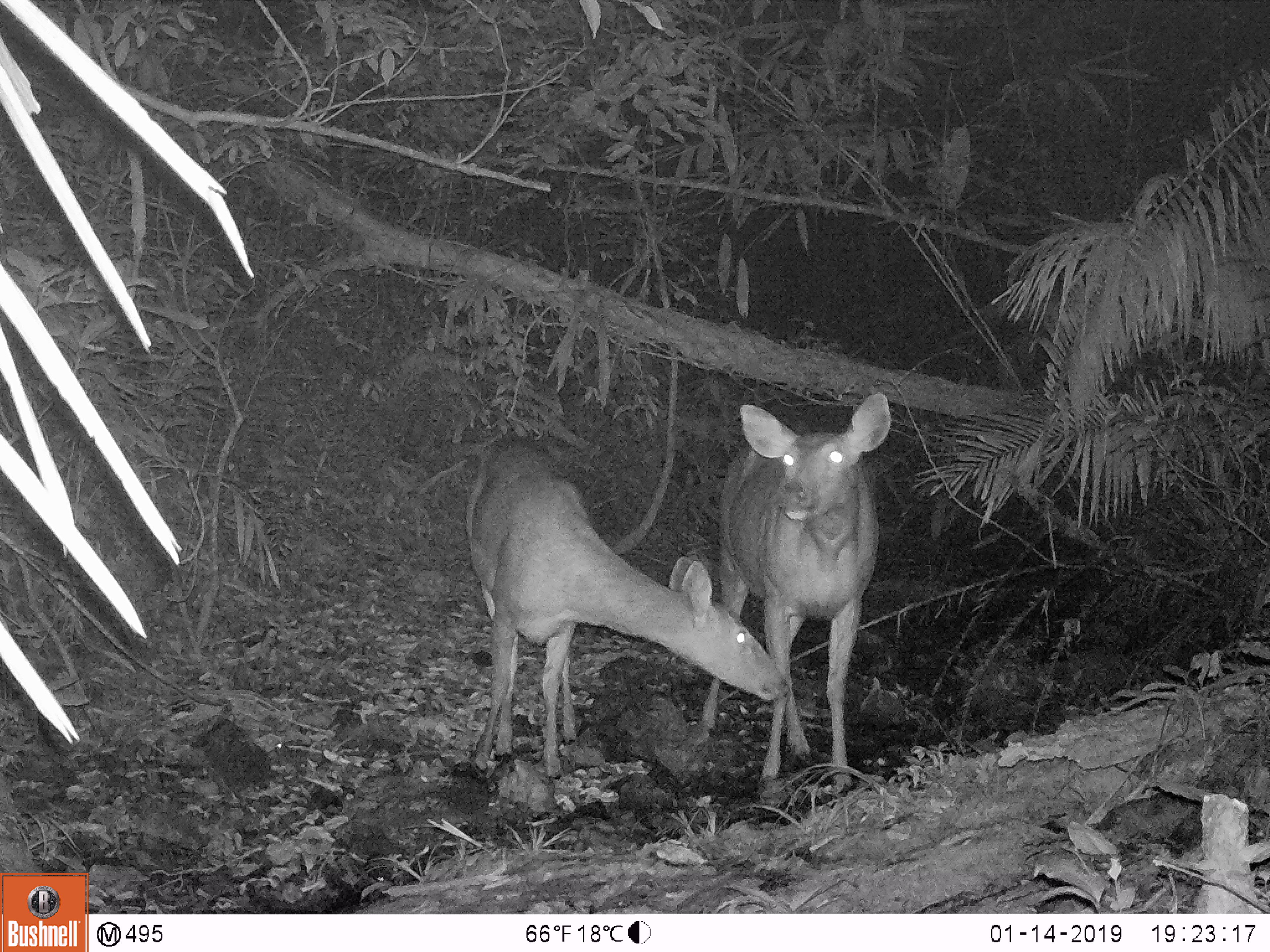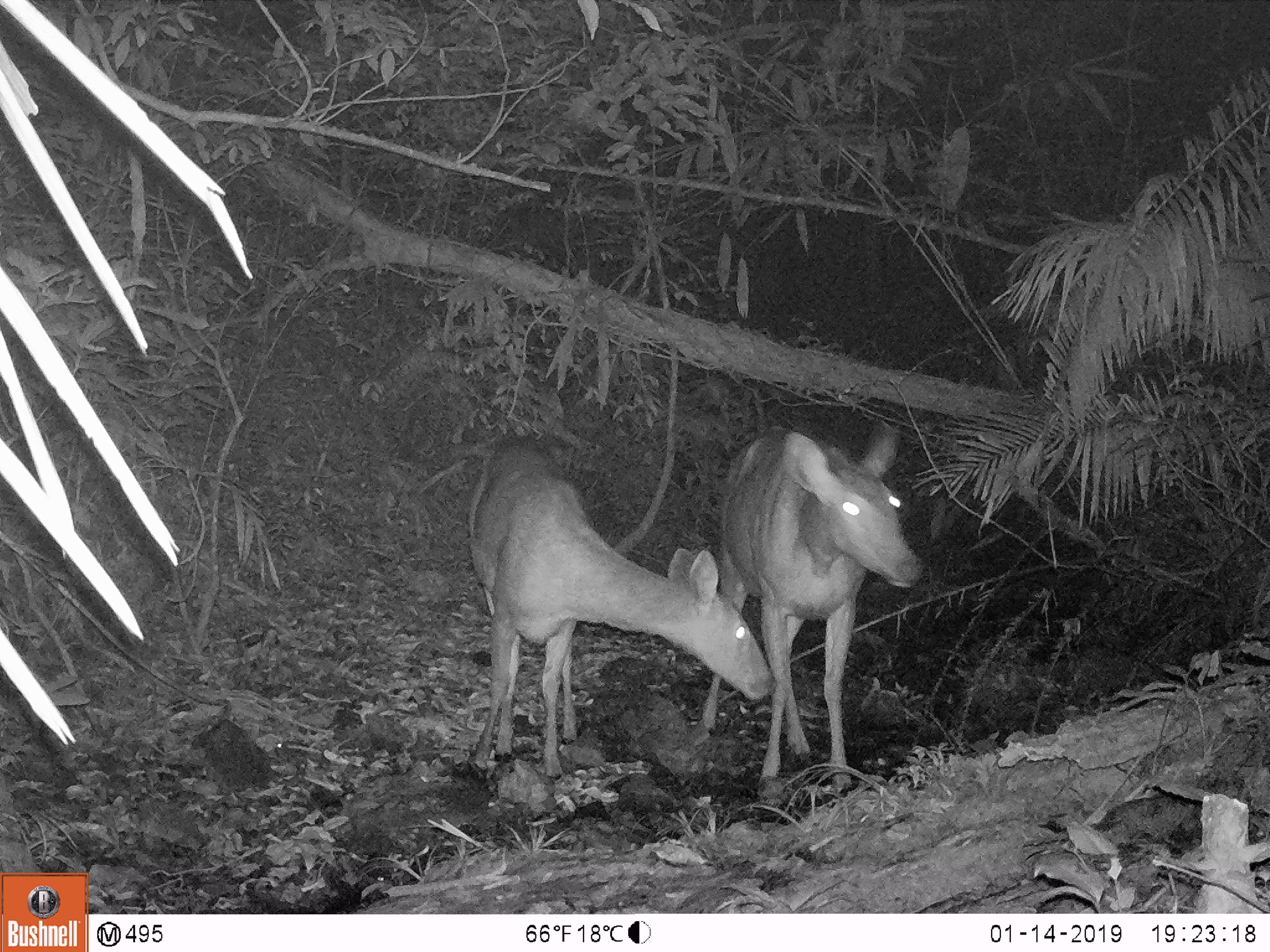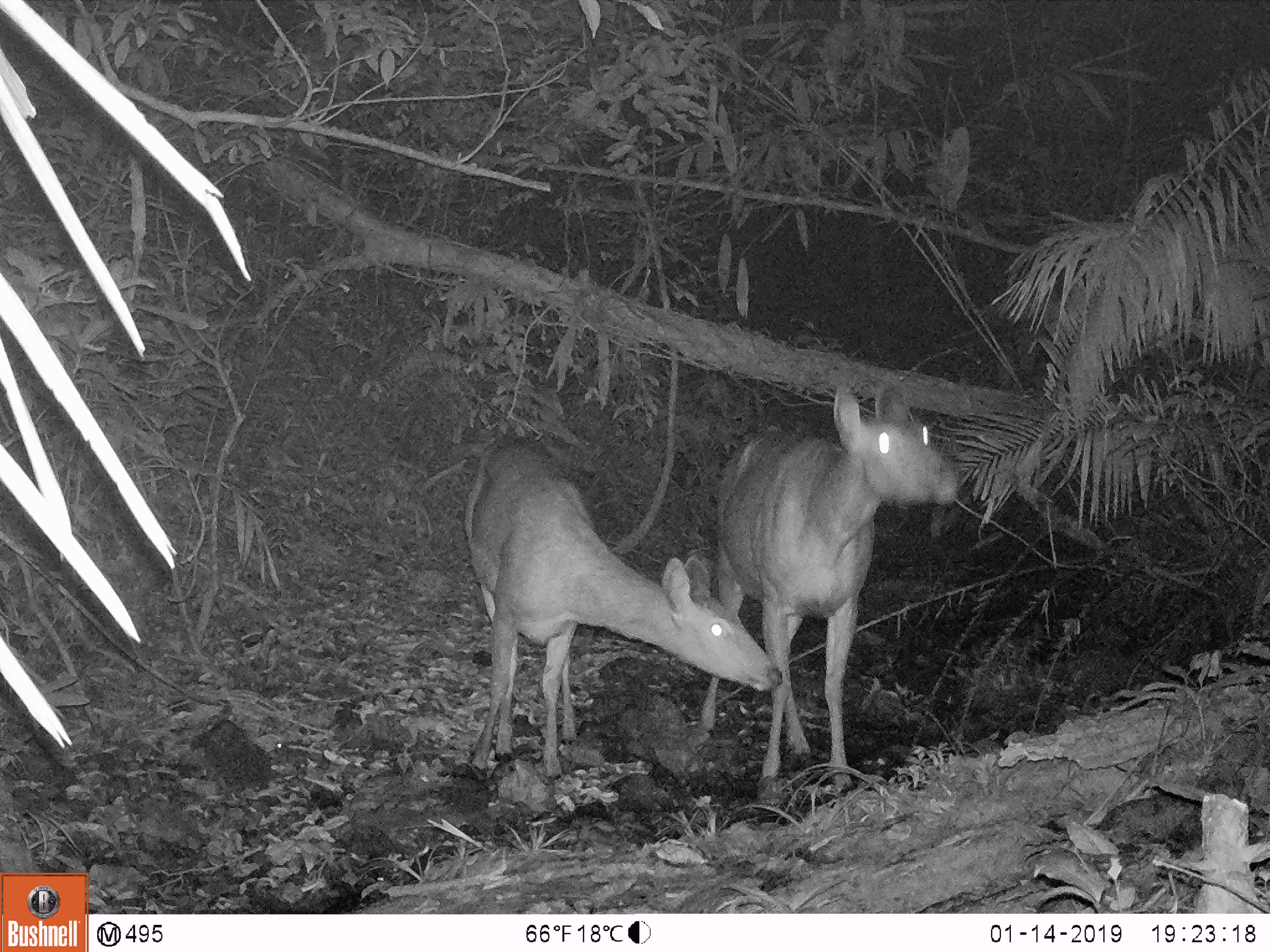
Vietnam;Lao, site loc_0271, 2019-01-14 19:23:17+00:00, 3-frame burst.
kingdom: Animalia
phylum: Chordata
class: Mammalia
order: Artiodactyla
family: Cervidae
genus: Rusa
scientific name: Rusa unicolor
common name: sambar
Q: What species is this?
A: Sambar (Rusa unicolor).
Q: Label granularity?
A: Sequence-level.